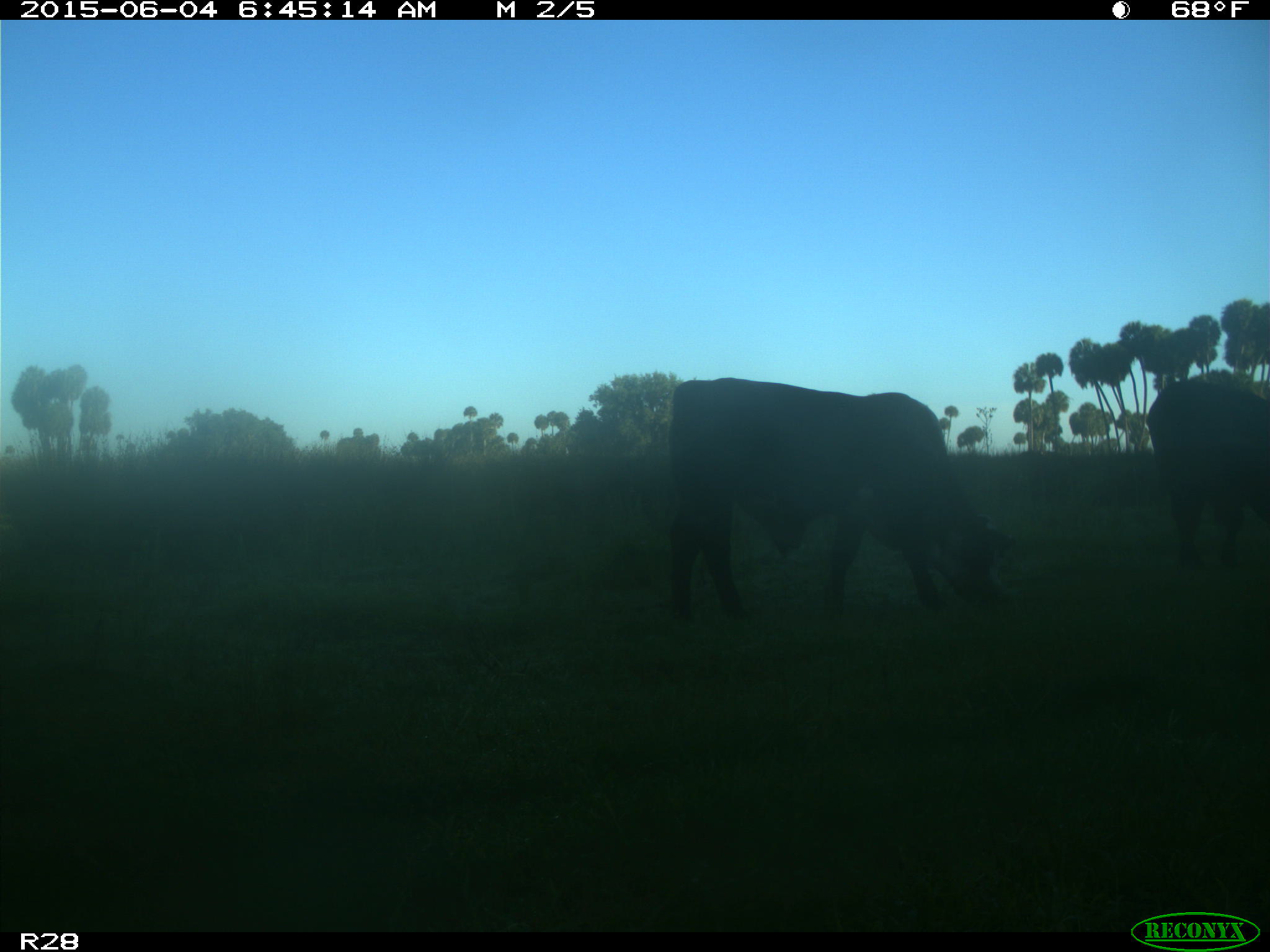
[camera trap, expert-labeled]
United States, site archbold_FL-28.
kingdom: Animalia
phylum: Chordata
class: Mammalia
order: Artiodactyla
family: Bovidae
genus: Bos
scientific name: Bos taurus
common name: domestic cow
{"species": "Bos taurus (domestic cow)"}